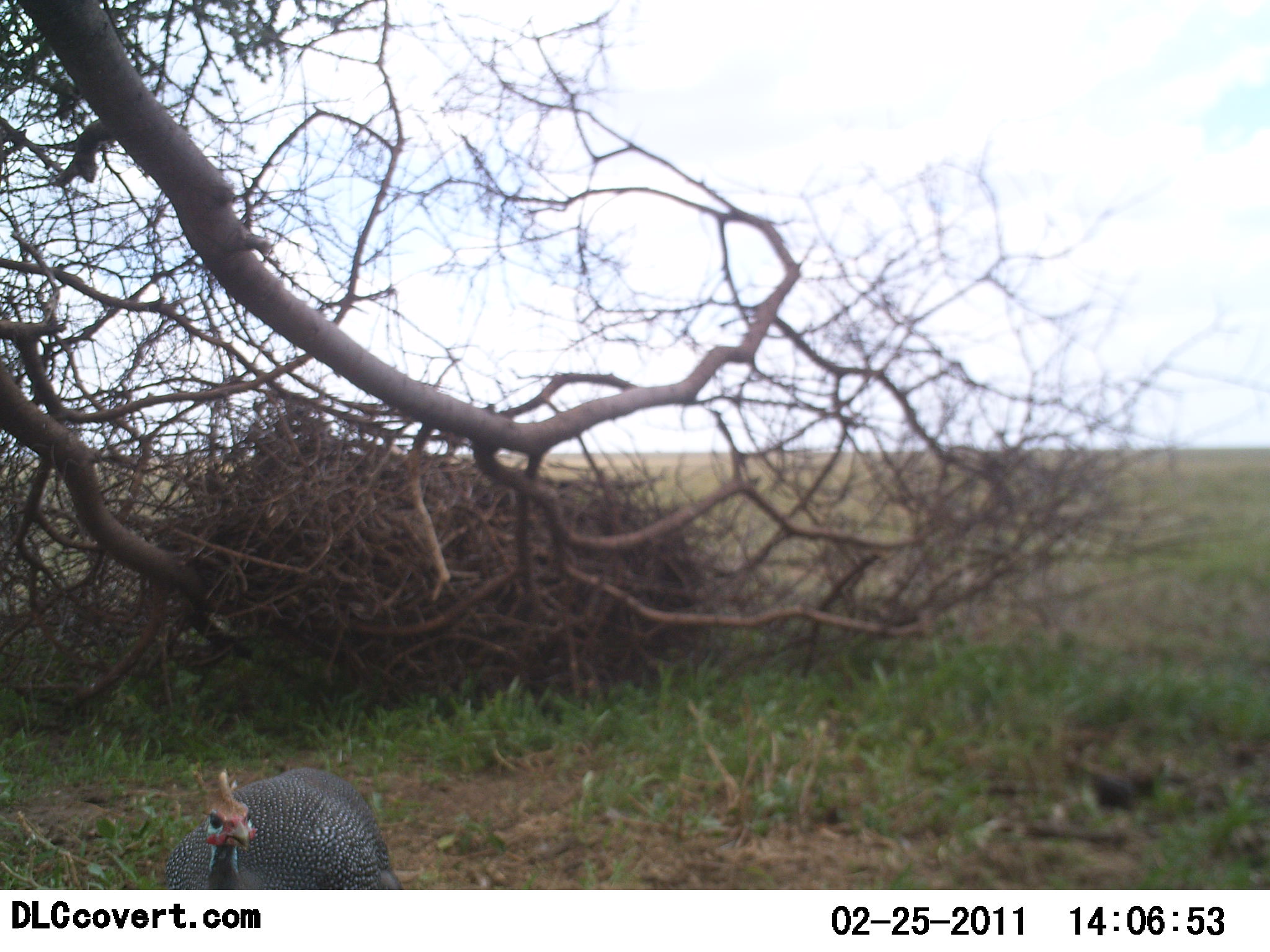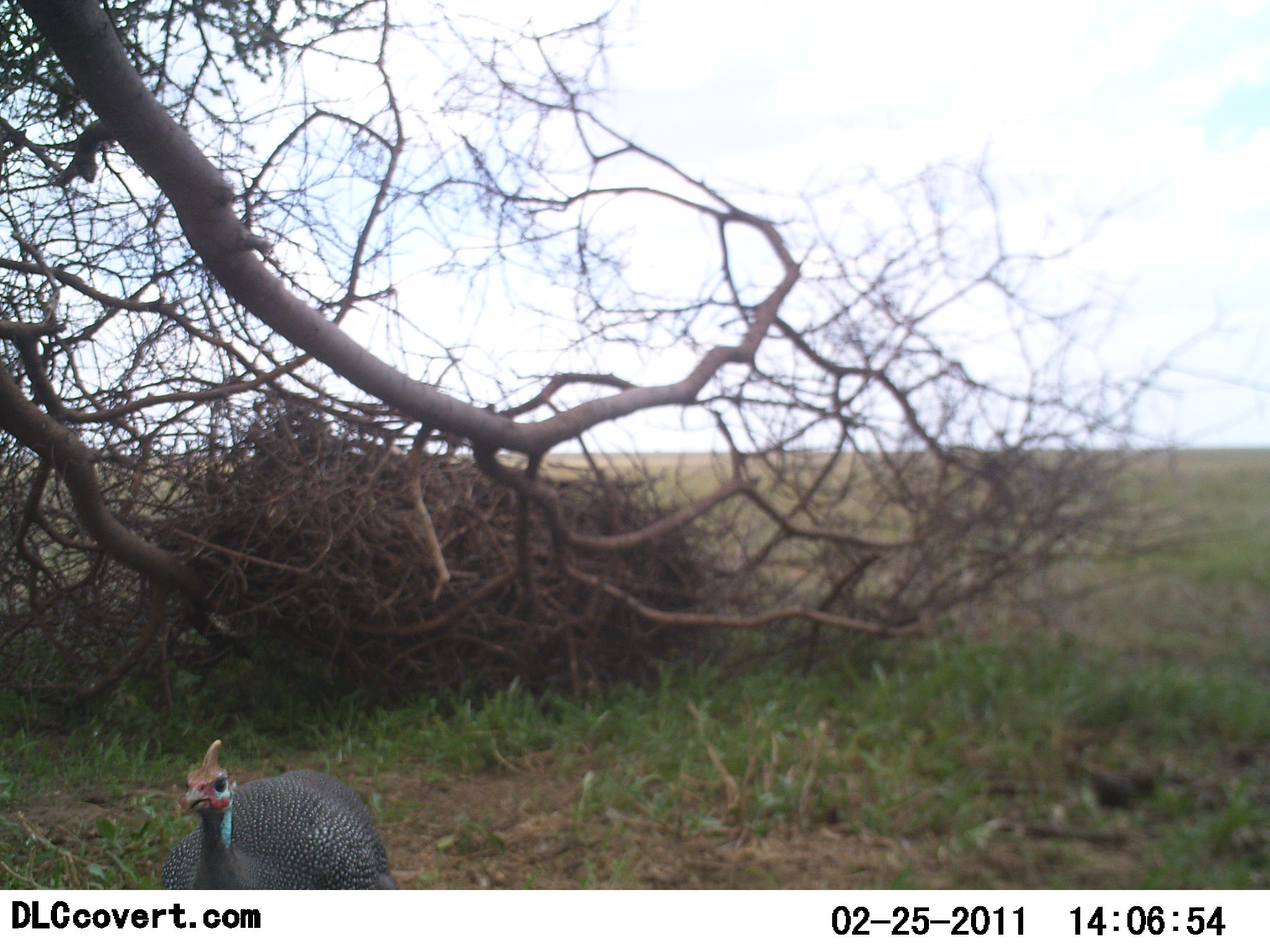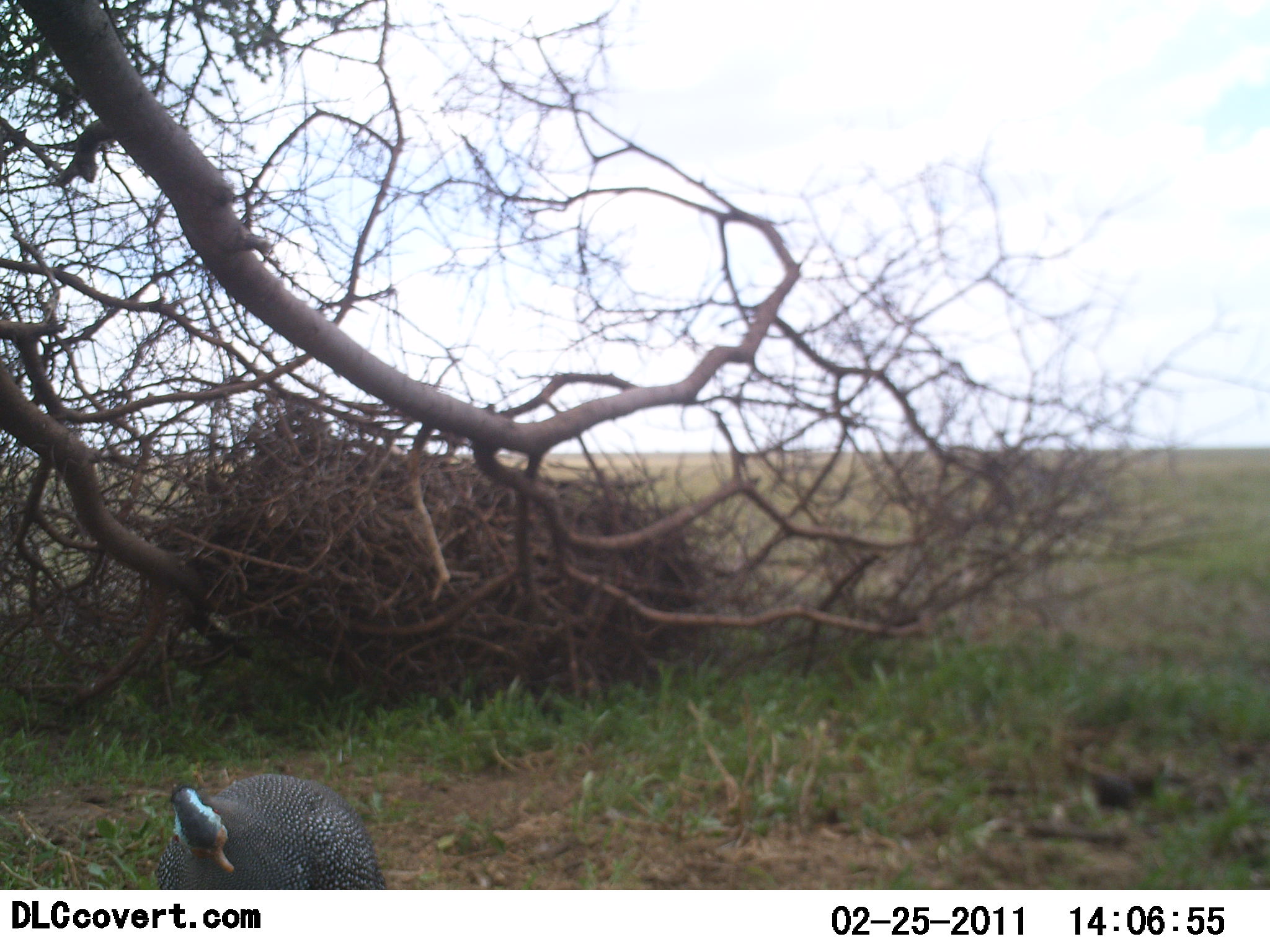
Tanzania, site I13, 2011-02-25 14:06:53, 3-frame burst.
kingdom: Animalia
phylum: Chordata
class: Aves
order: Galliformes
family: Numididae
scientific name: Numididae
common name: guinea fowl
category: guineafowl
Guineafowl (guinea fowl) (Numididae), count 1. Behavior (volunteer vote fractions): standing 100%, resting 0%, moving 10%, interacting 0%. Young present (vote fraction): 0%. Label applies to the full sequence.